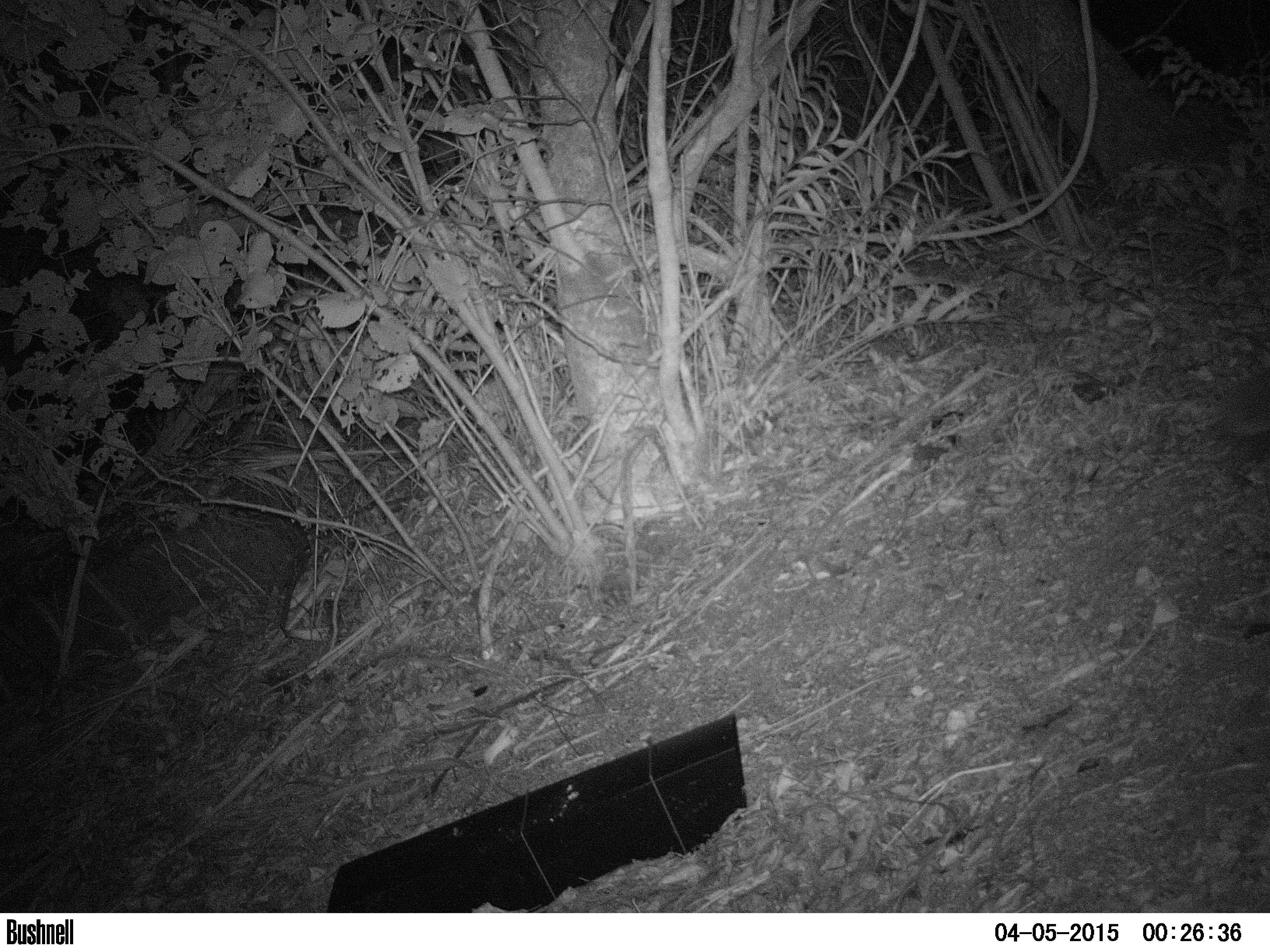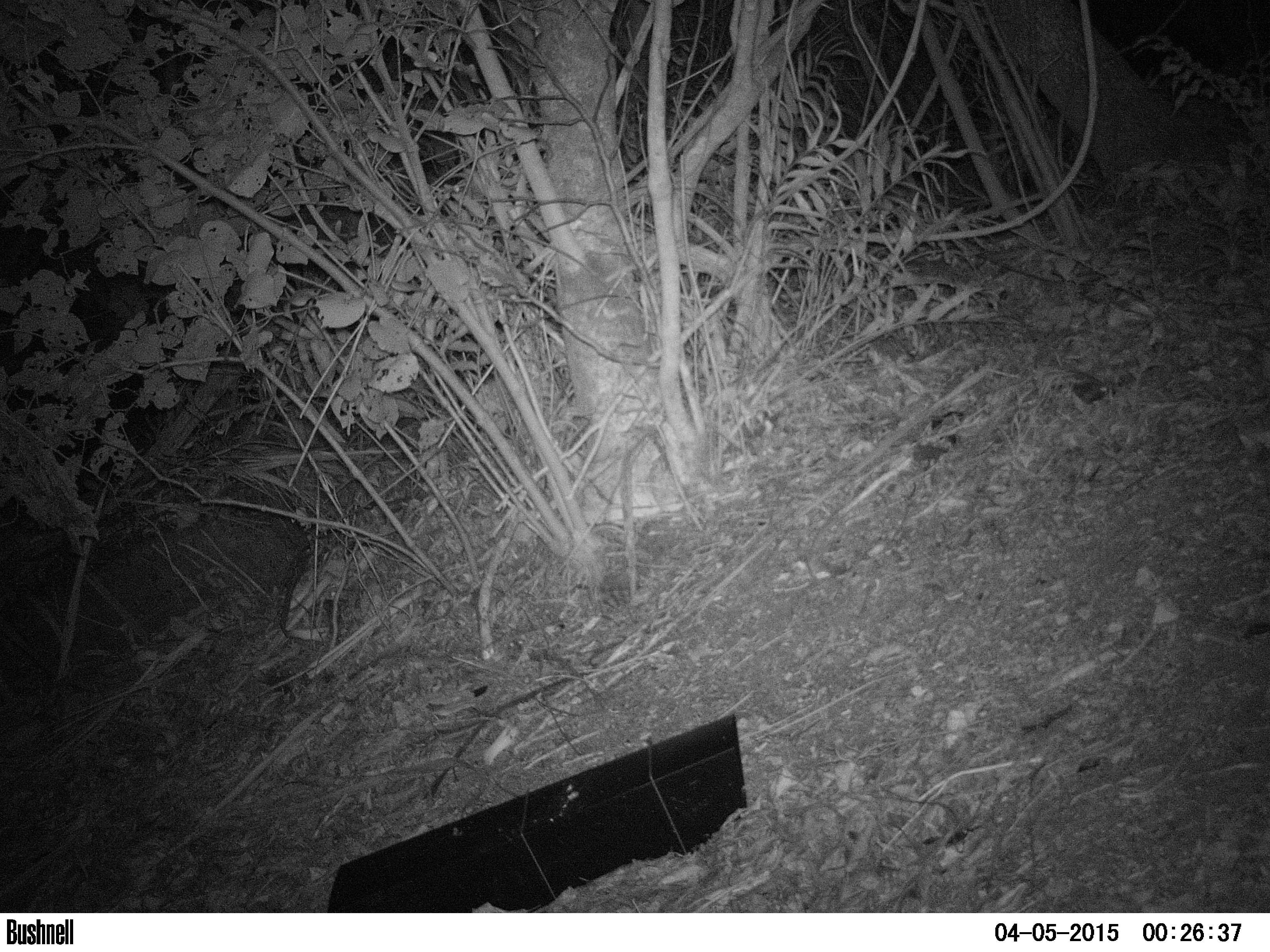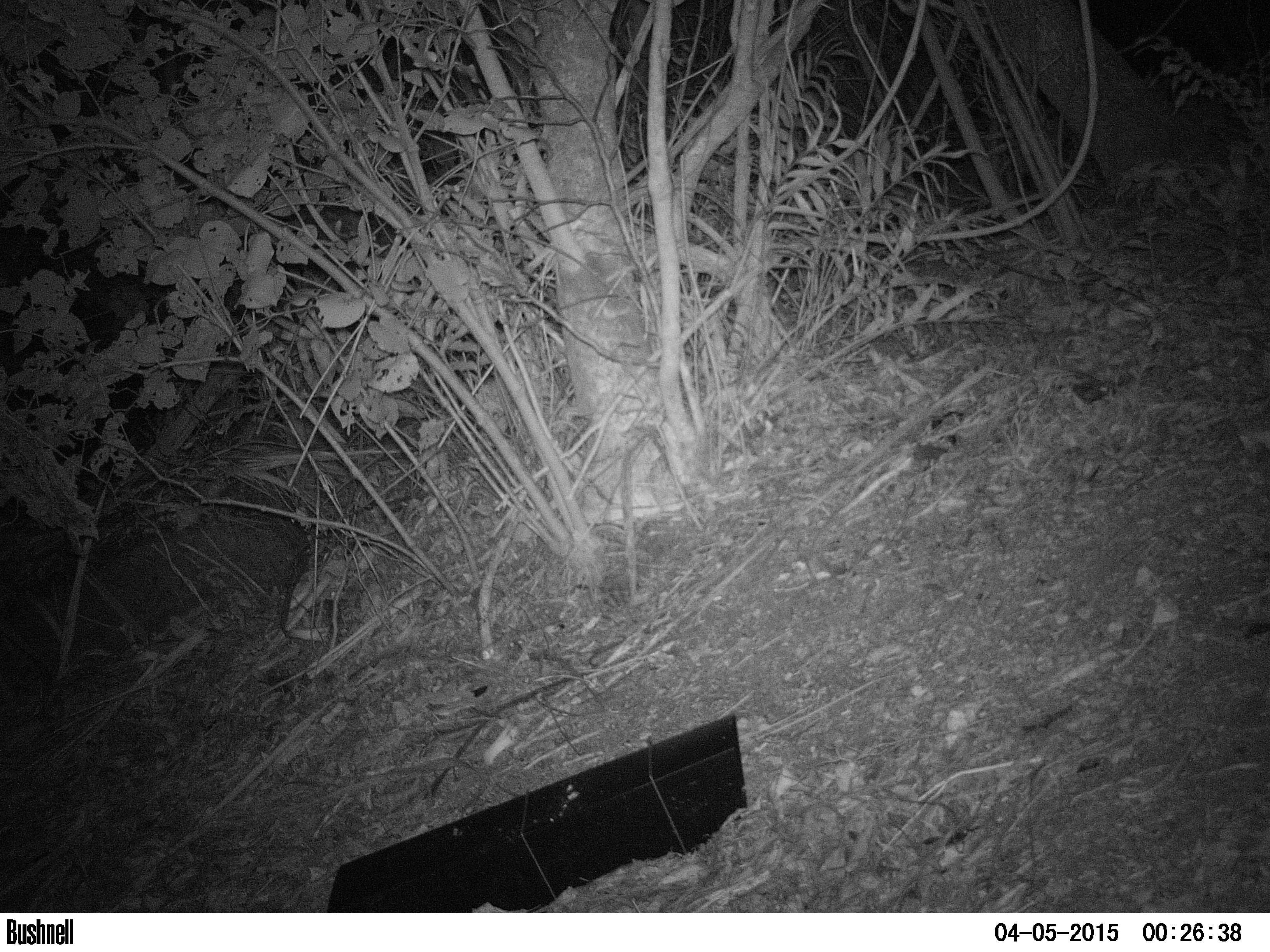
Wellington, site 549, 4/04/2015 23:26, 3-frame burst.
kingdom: Animalia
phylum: Chordata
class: Mammalia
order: Eulipotyphla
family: Erinaceidae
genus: Erinaceus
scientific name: Erinaceus europaeus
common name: hedgehog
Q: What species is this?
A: Hedgehog (Erinaceus europaeus).